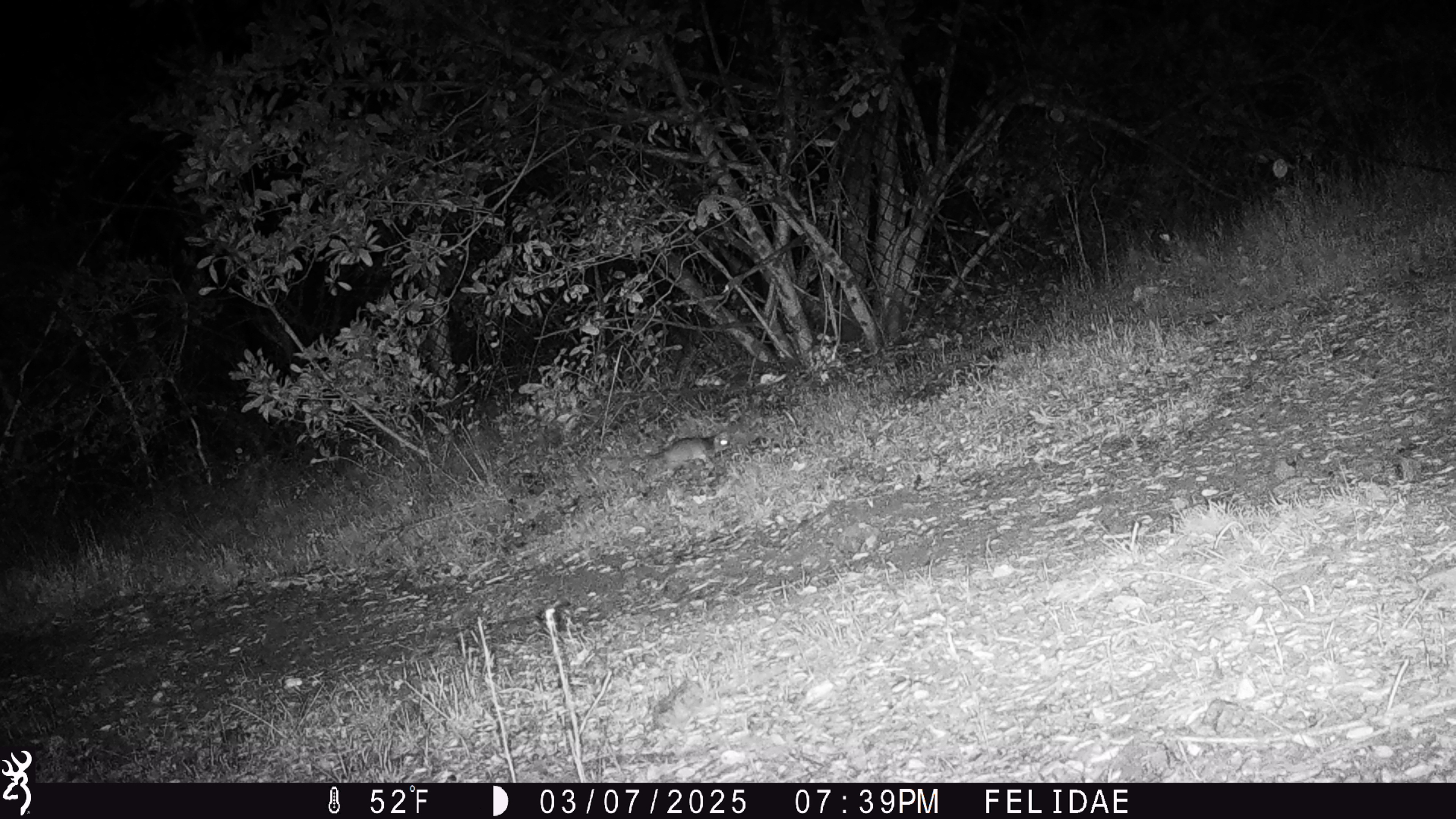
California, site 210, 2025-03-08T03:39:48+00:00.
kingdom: Animalia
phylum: Chordata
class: Mammalia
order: Rodentia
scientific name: Rodentia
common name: mouse or rat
Mouse or rat (Rodentia).